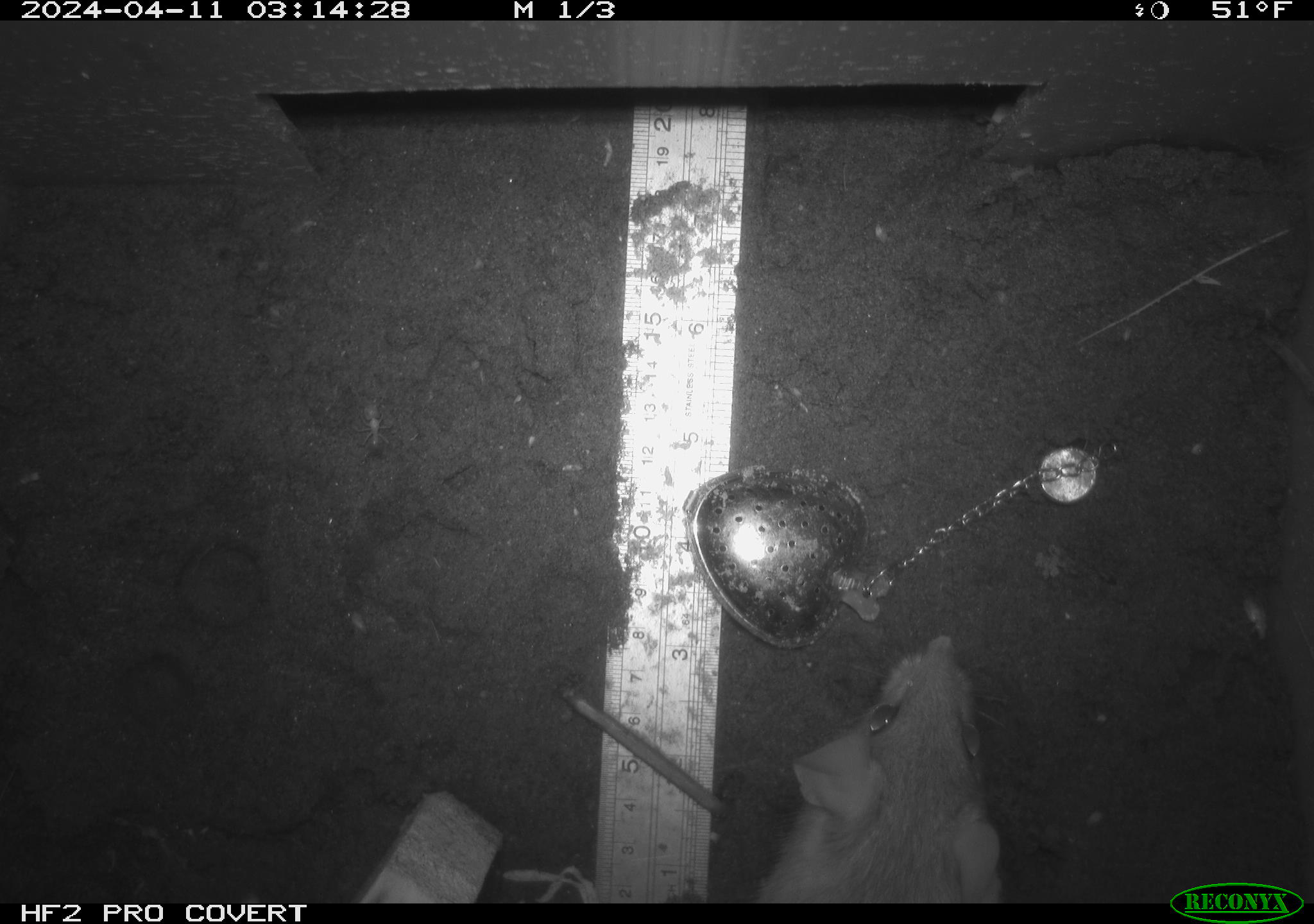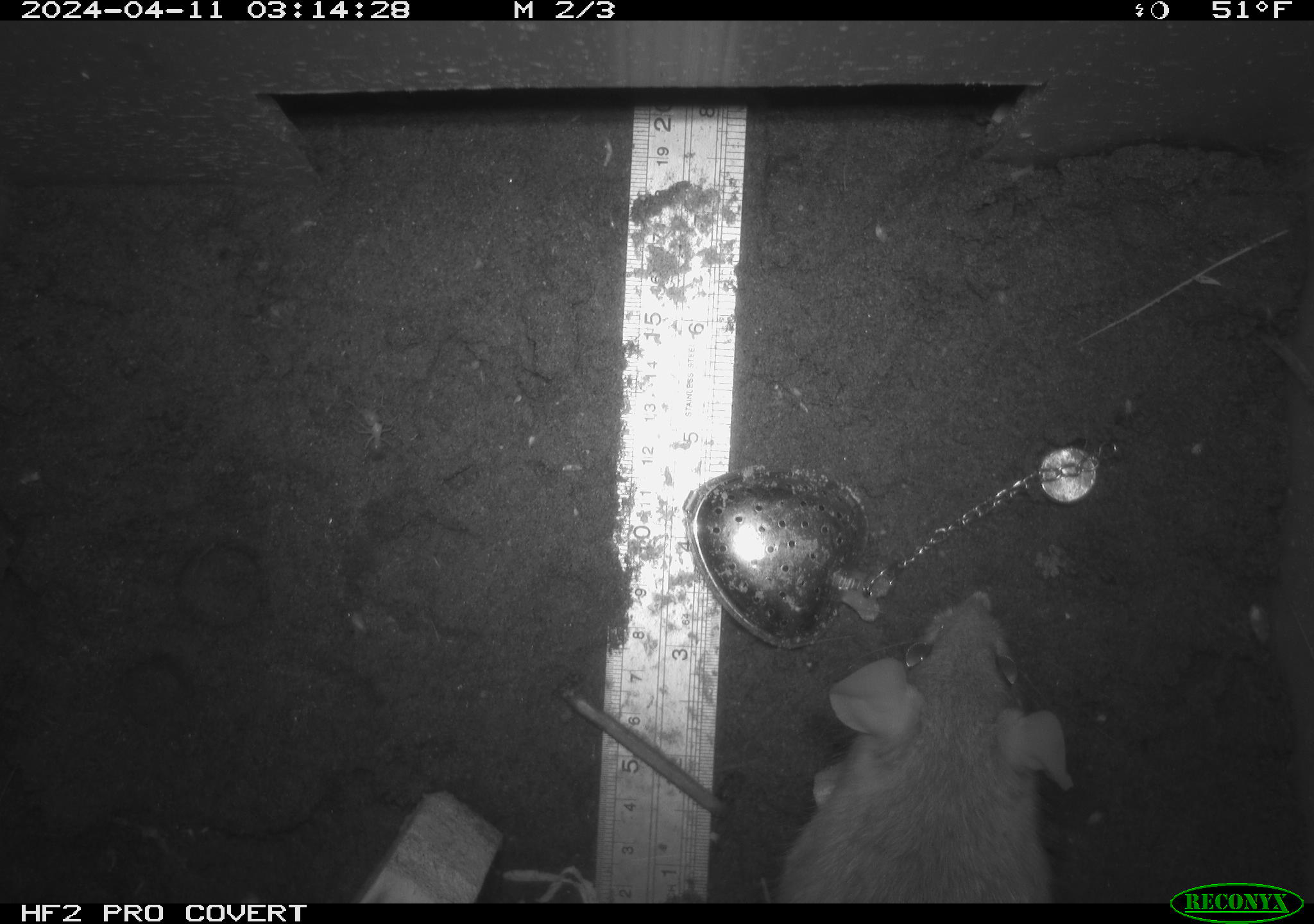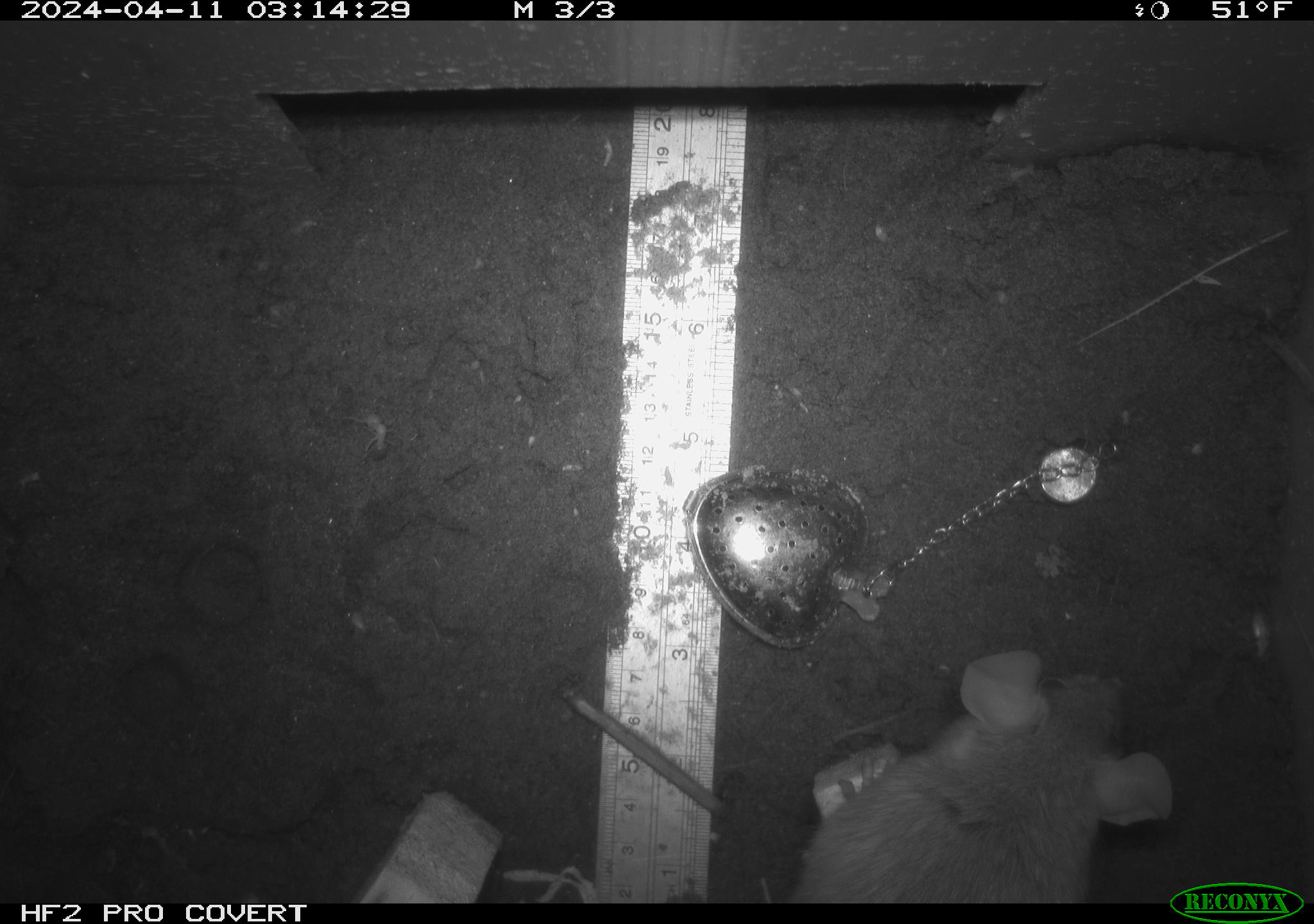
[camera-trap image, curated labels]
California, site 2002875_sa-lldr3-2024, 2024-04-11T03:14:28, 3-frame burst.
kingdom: Animalia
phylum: Chordata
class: Mammalia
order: Rodentia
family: Muridae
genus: Rattus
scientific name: Rattus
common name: rat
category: rattus species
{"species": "rattus species (rat) (Rattus)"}